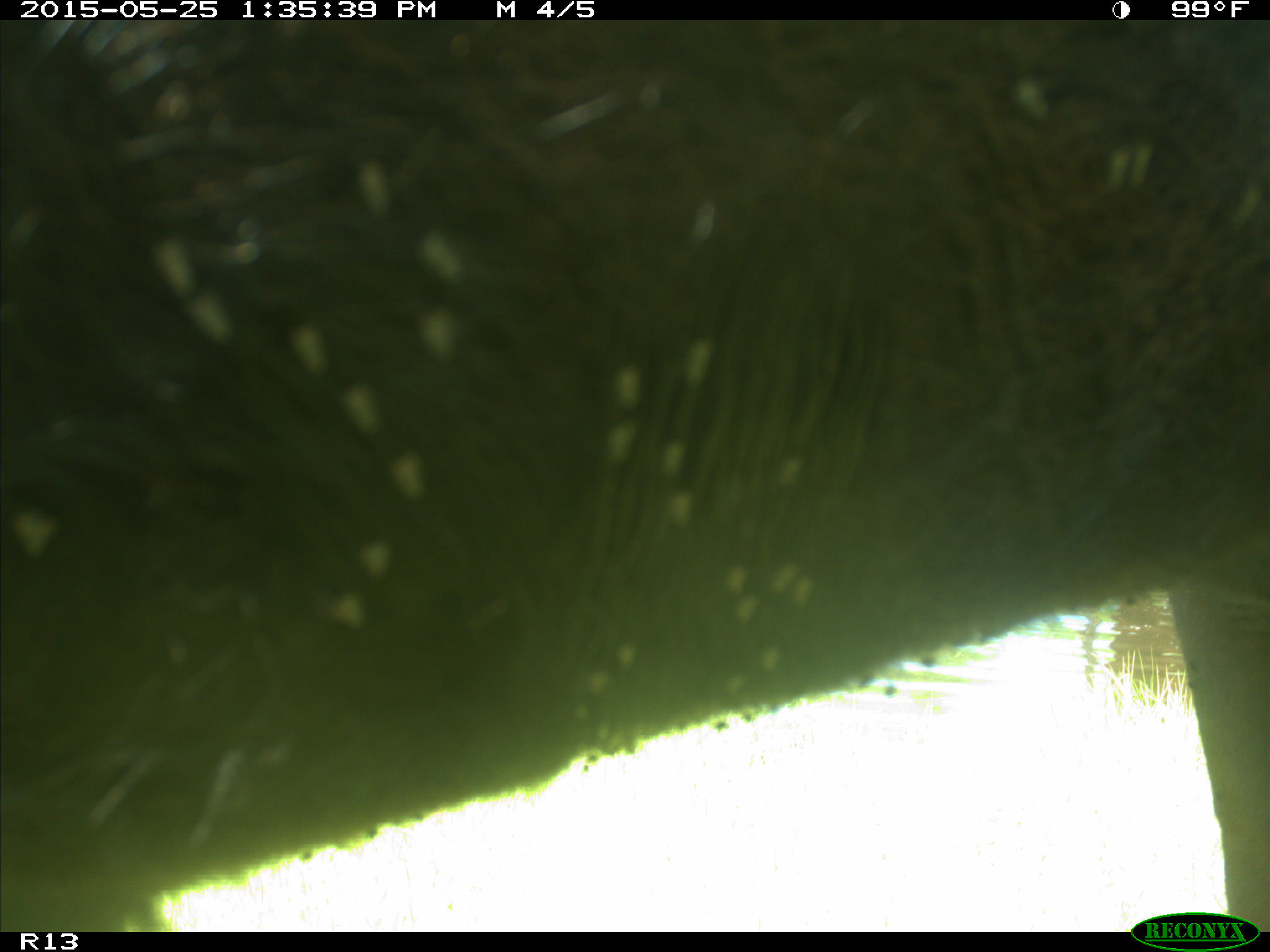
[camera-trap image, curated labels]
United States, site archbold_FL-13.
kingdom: Animalia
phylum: Chordata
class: Mammalia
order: Artiodactyla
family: Bovidae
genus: Bos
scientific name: Bos taurus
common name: domestic cow